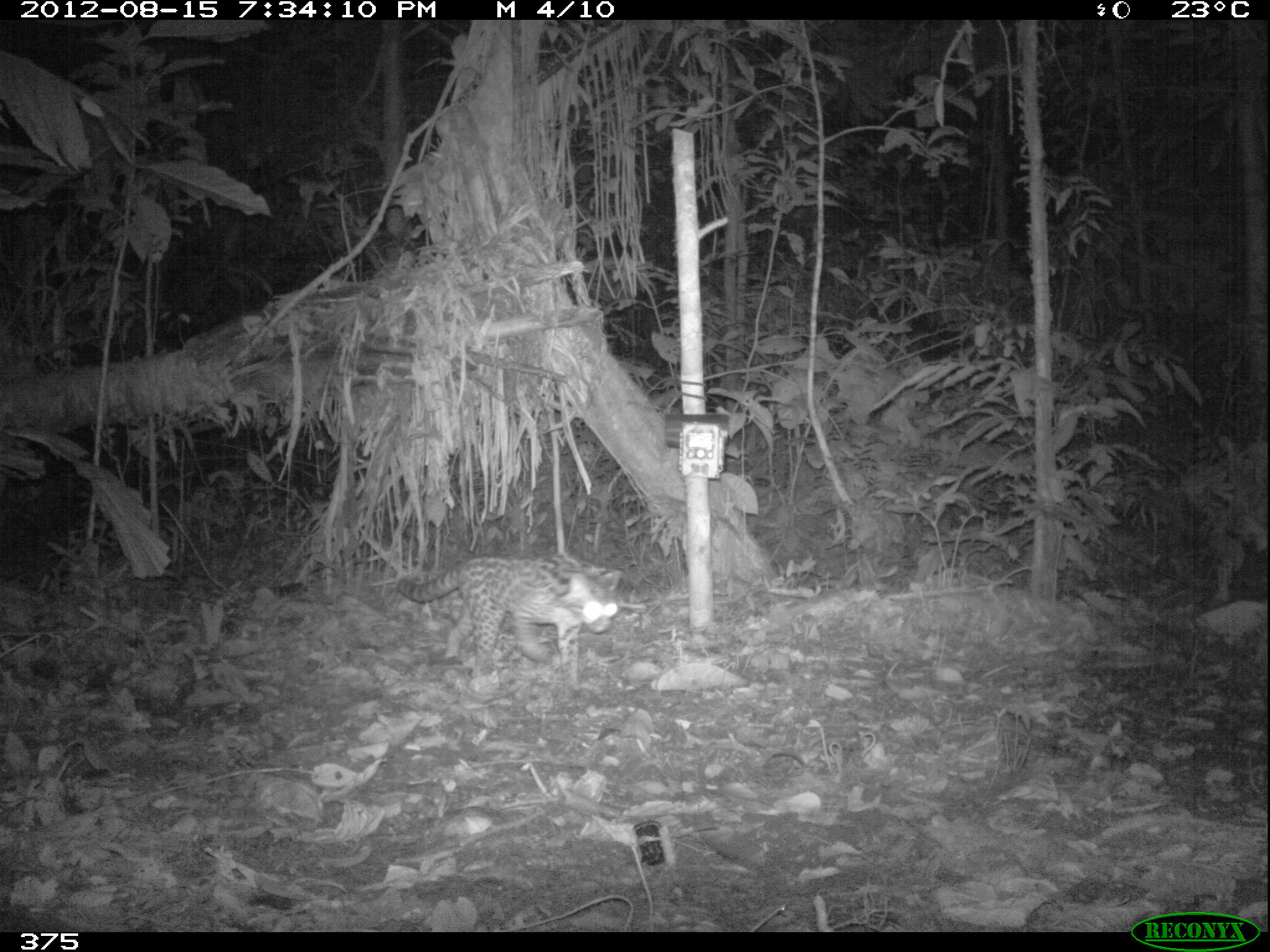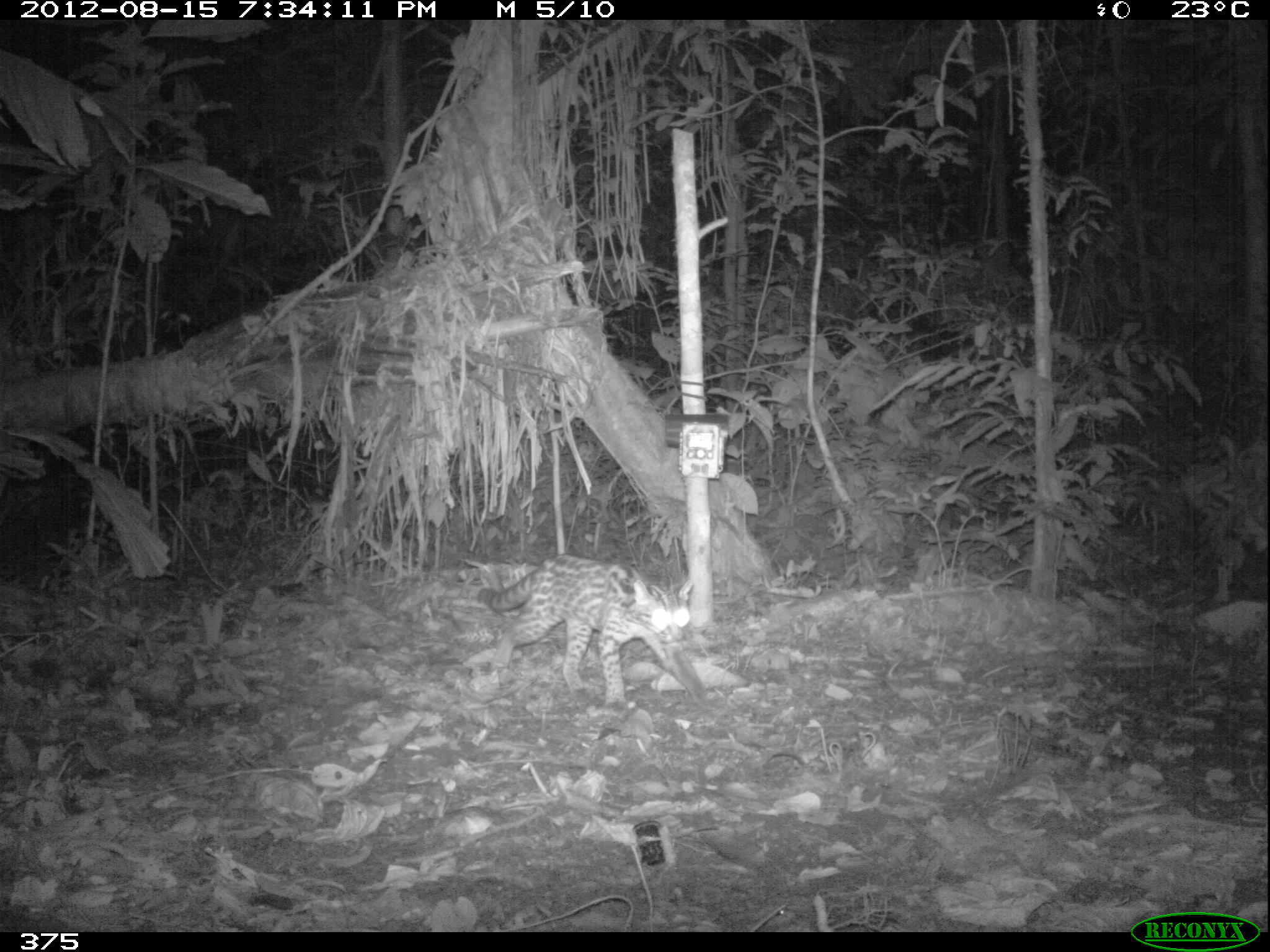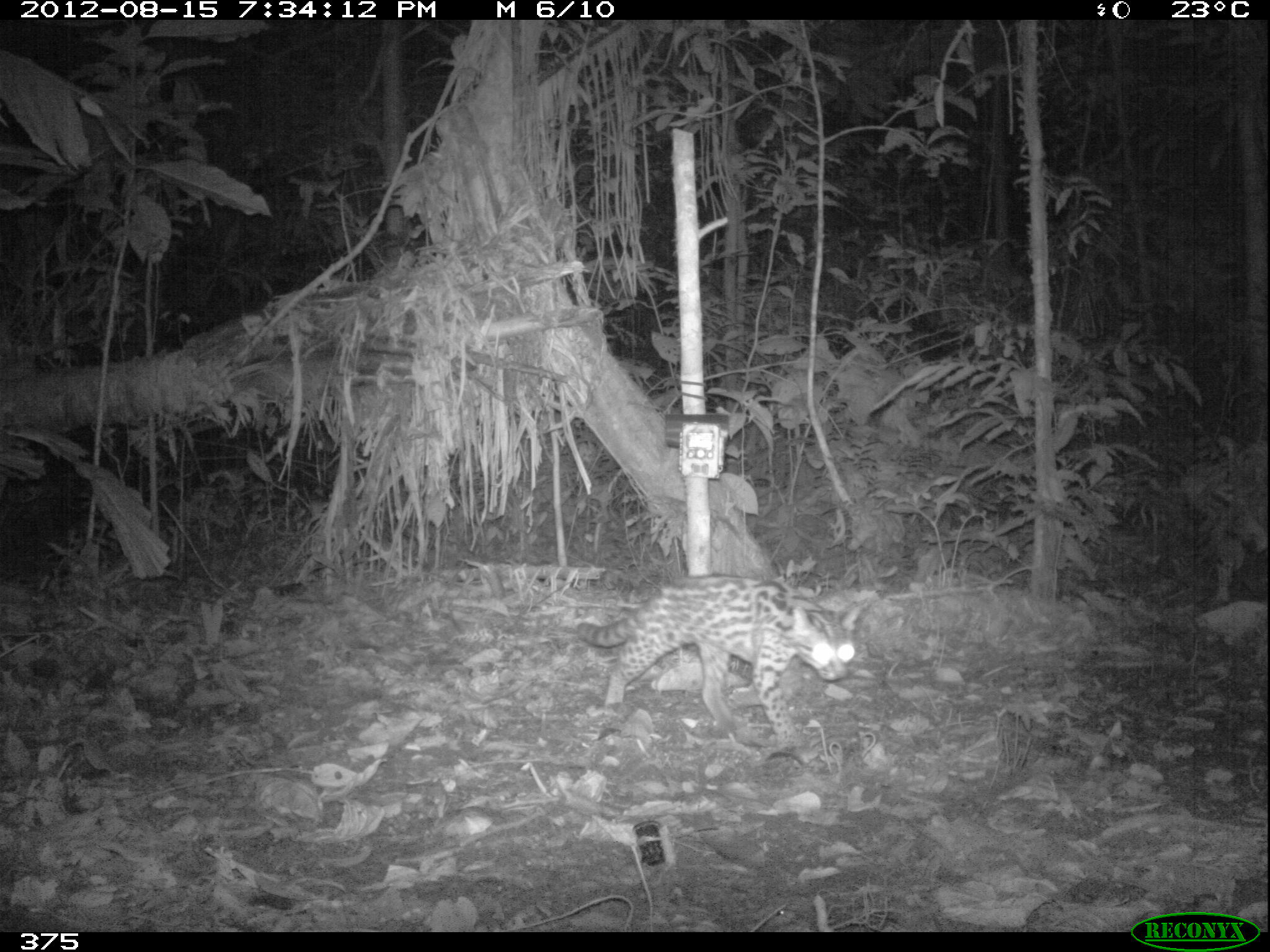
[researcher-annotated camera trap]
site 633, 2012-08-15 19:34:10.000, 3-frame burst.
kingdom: Animalia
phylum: Chordata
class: Mammalia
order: Carnivora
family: Felidae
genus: Leopardus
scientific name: Leopardus wiedii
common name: margay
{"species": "Leopardus wiedii (margay)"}